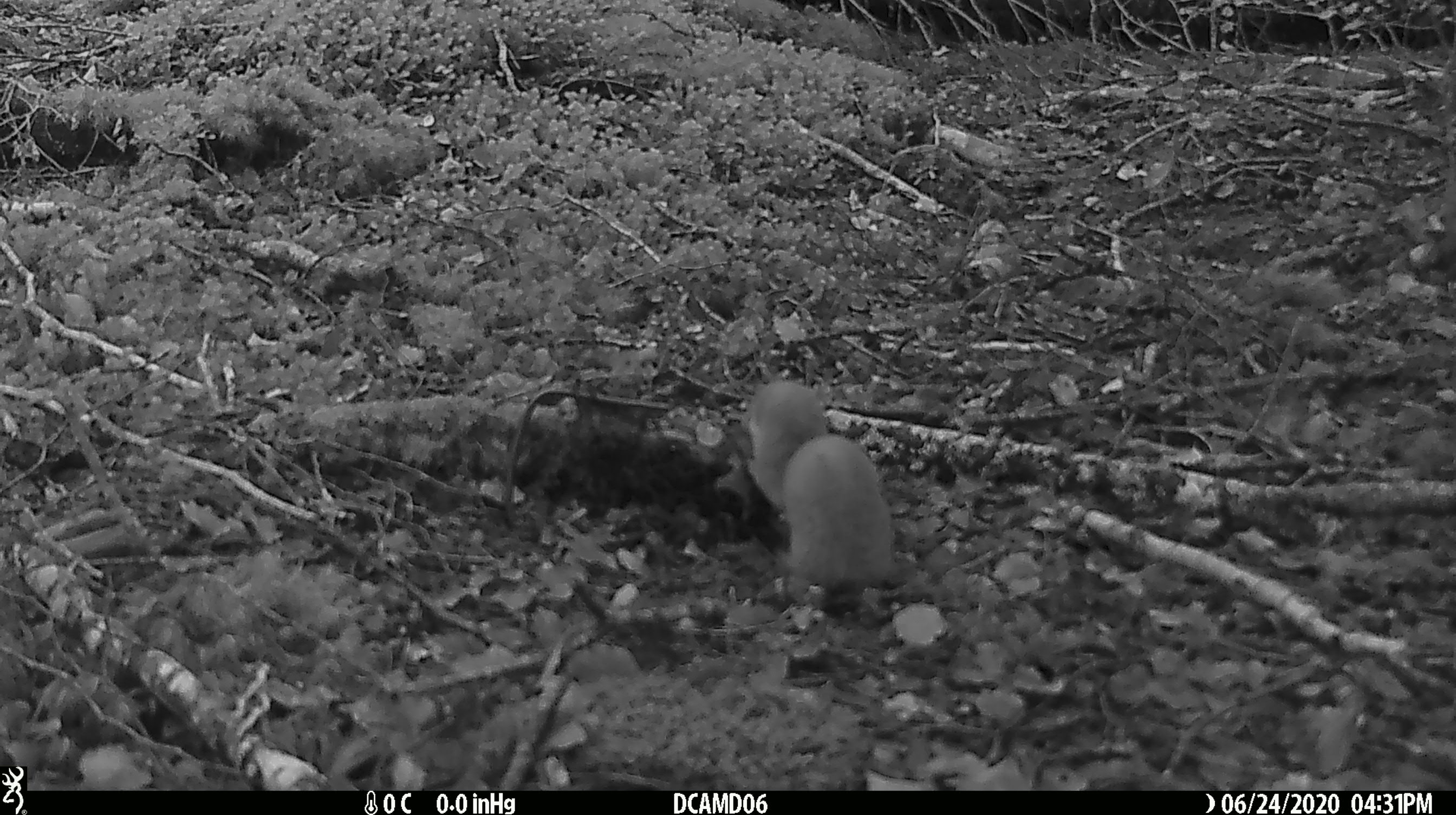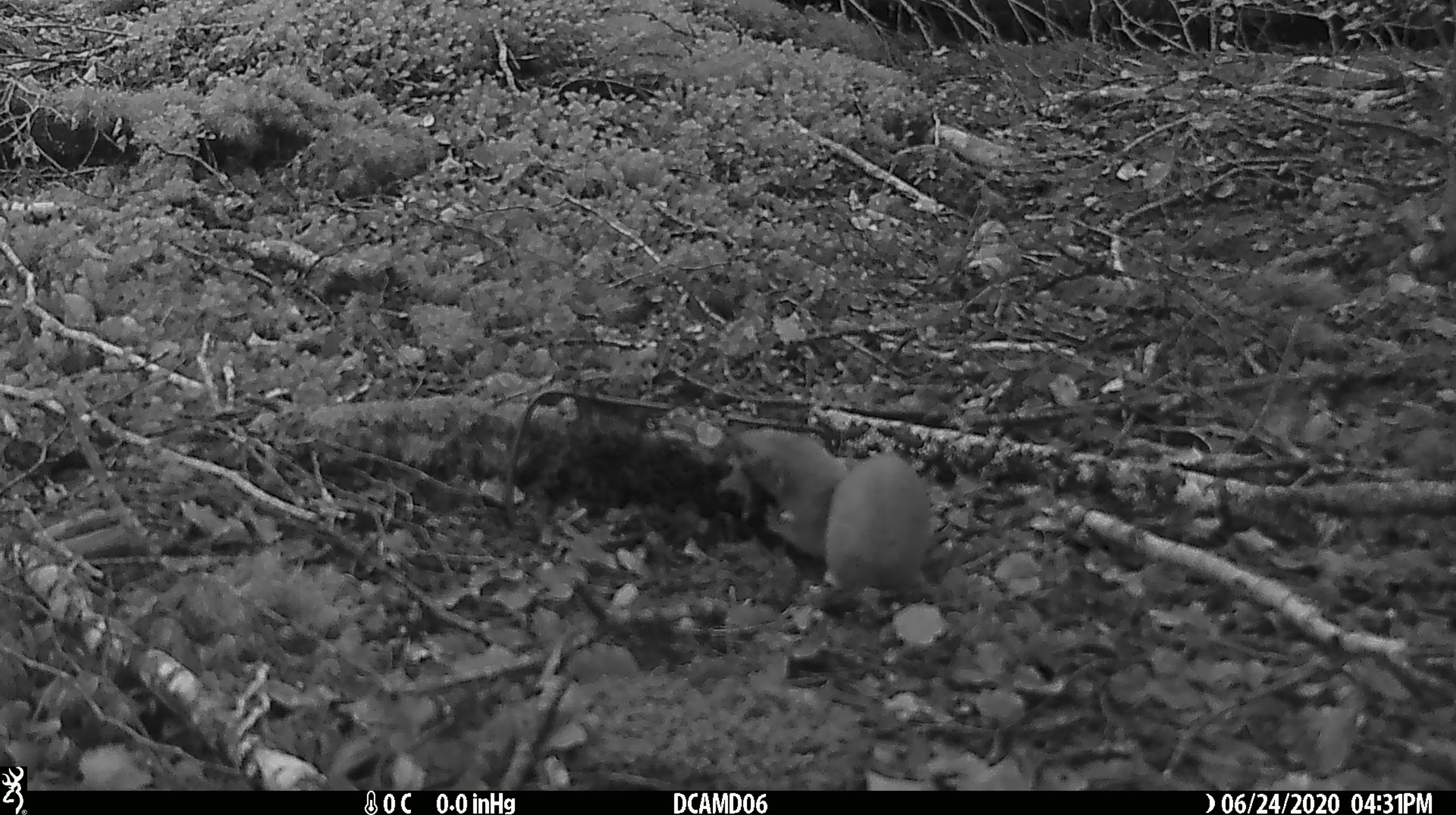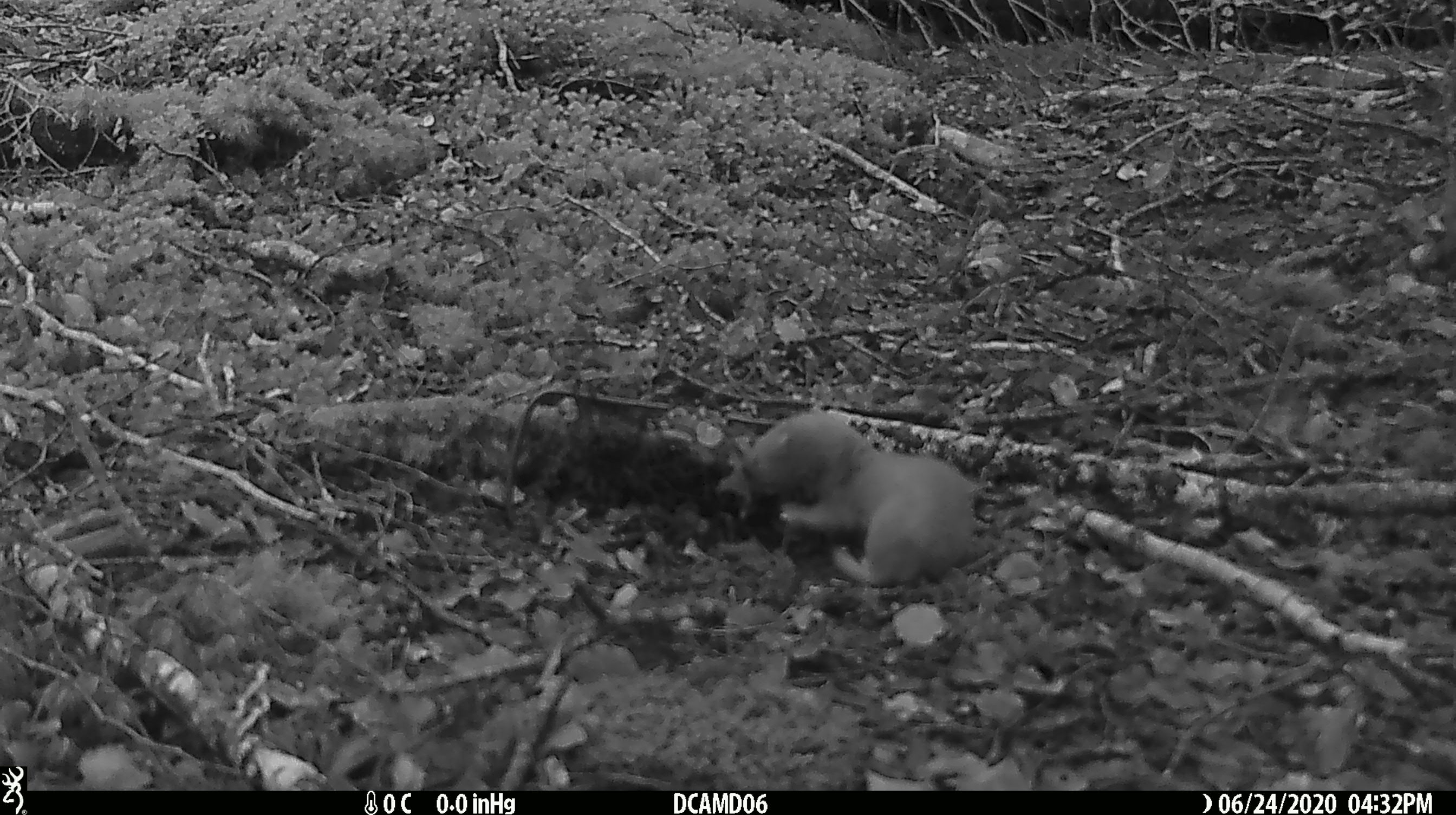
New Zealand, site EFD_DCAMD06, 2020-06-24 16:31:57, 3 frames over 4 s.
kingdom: Animalia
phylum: Chordata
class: Mammalia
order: Carnivora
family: Mustelidae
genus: Mustela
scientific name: Mustela nivalis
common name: least weasel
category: weasel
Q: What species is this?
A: Weasel (least weasel) (Mustela nivalis).